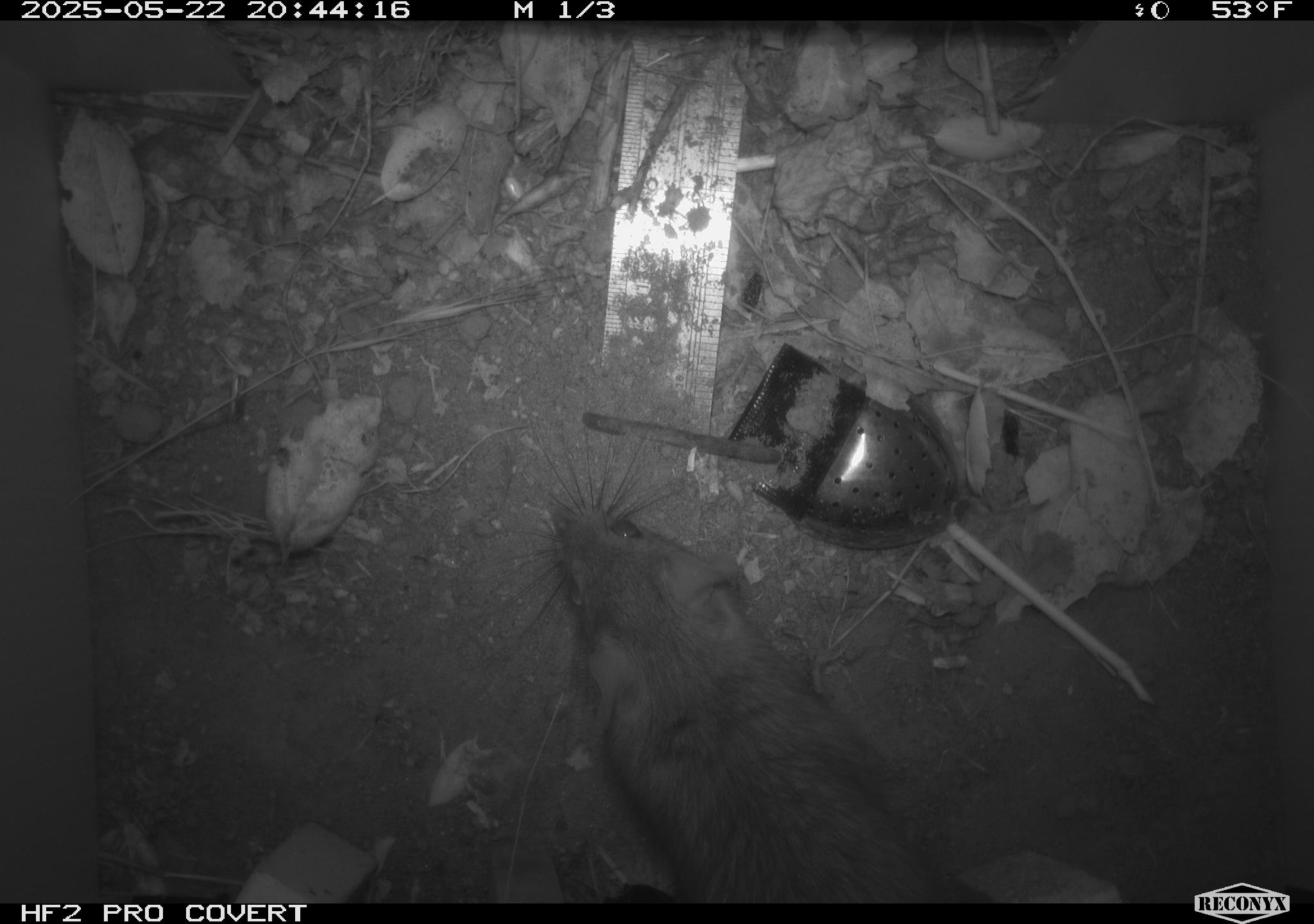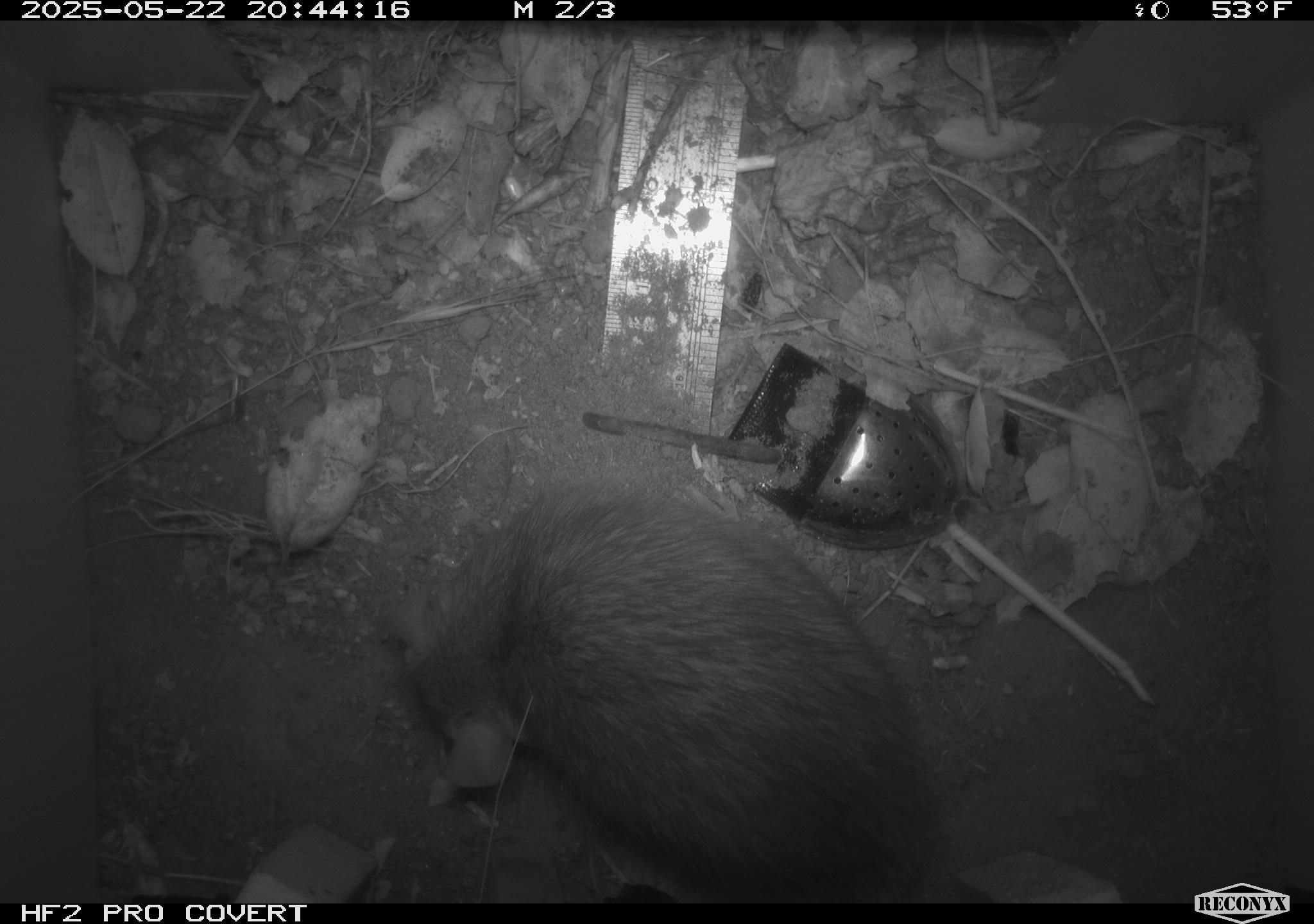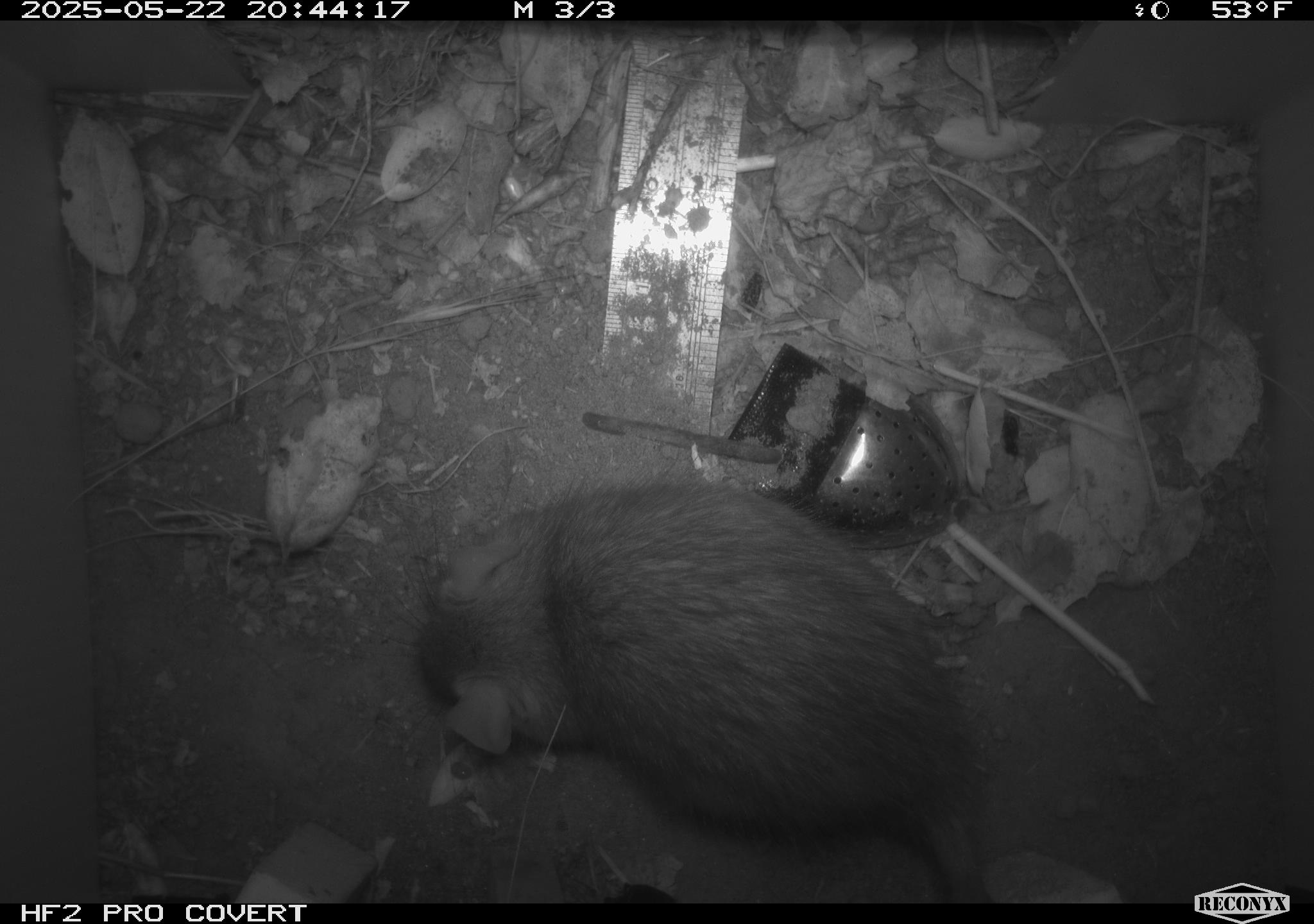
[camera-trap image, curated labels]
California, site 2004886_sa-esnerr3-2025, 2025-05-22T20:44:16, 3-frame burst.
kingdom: Animalia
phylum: Chordata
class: Mammalia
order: Rodentia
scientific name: Rodentia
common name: rodent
Rodent (Rodentia).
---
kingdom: Animalia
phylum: Chordata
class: Mammalia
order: Rodentia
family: Muridae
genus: Rattus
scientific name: Rattus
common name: rat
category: rattus species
Rattus species (rat) (Rattus).